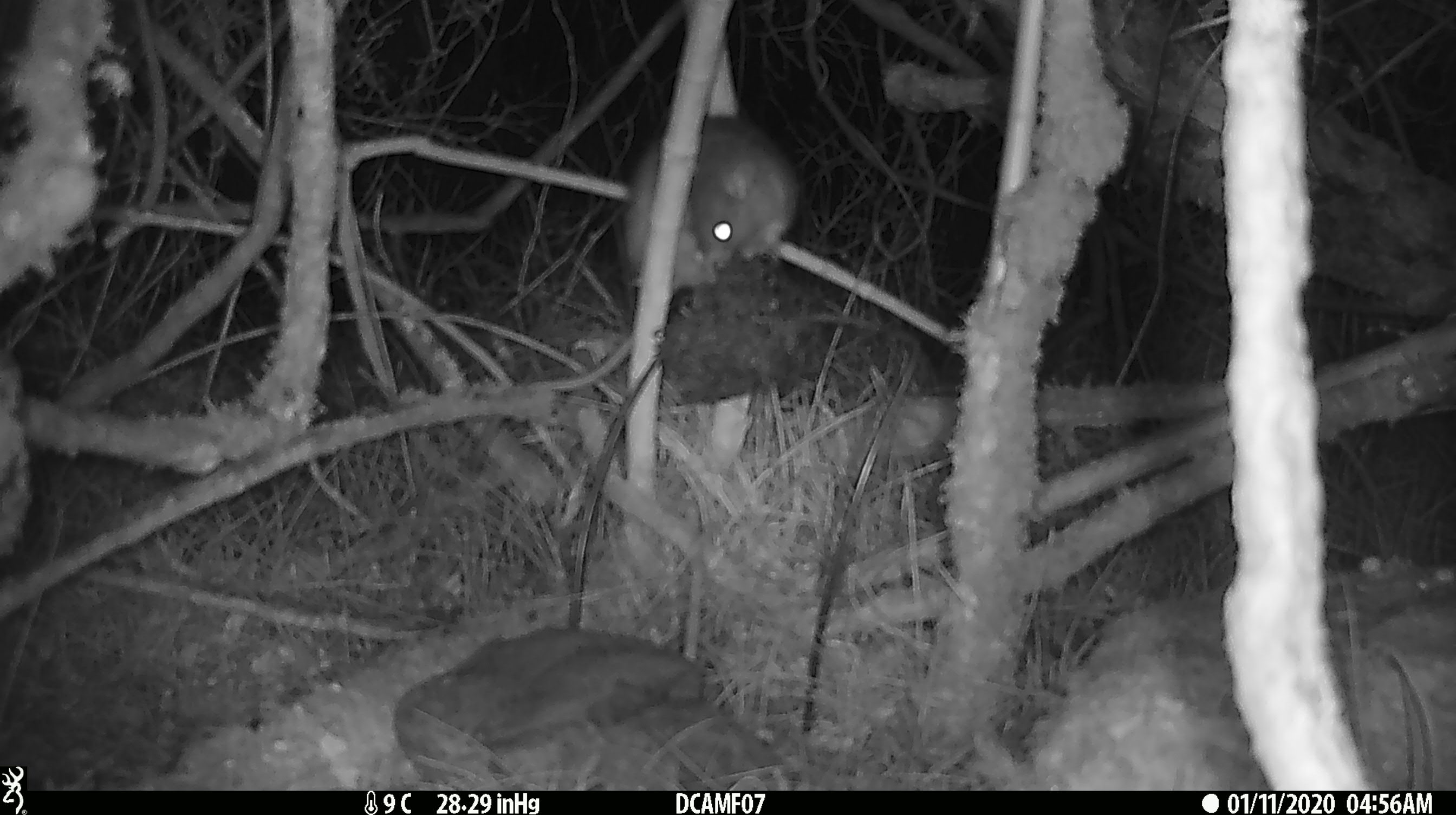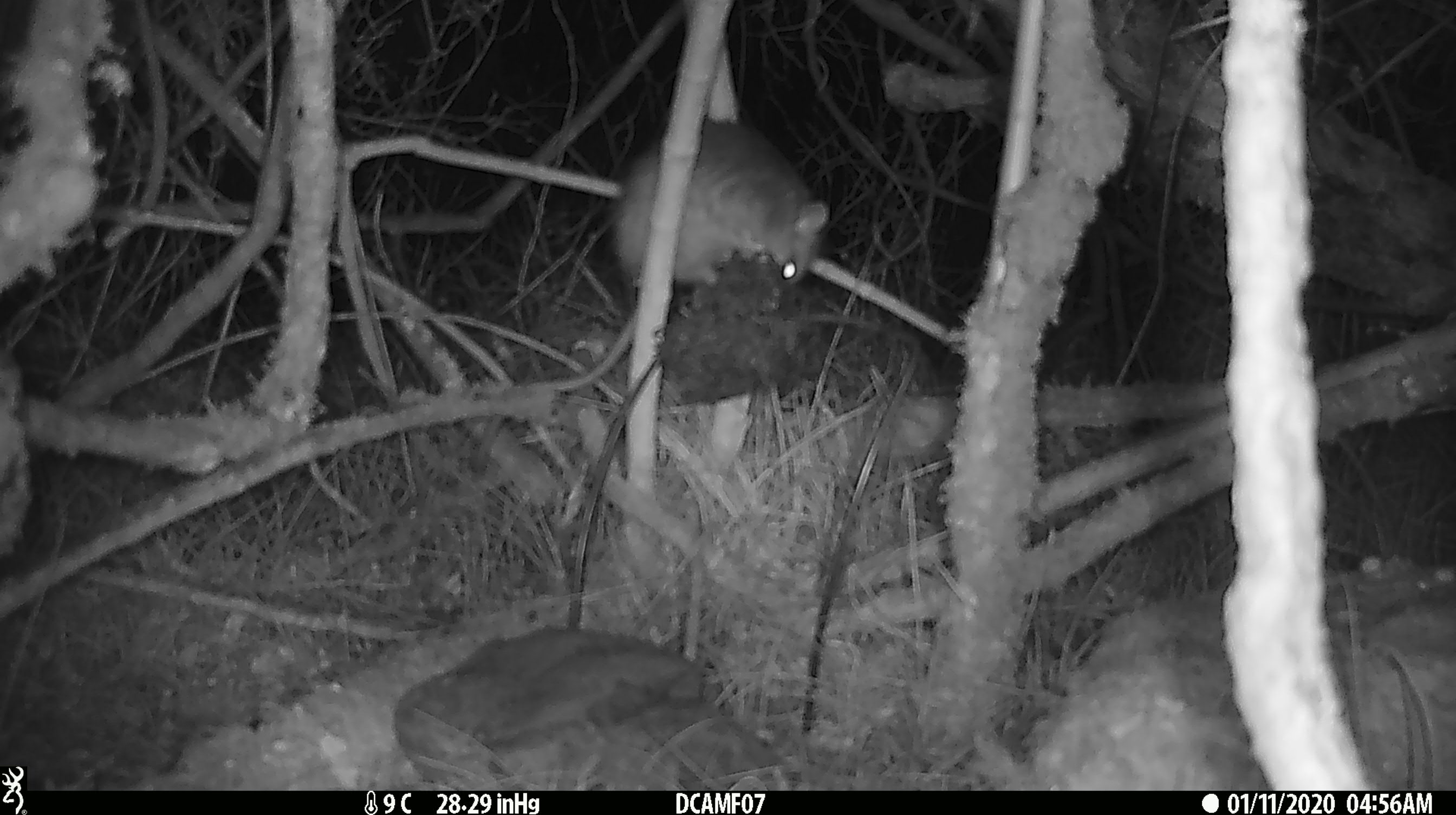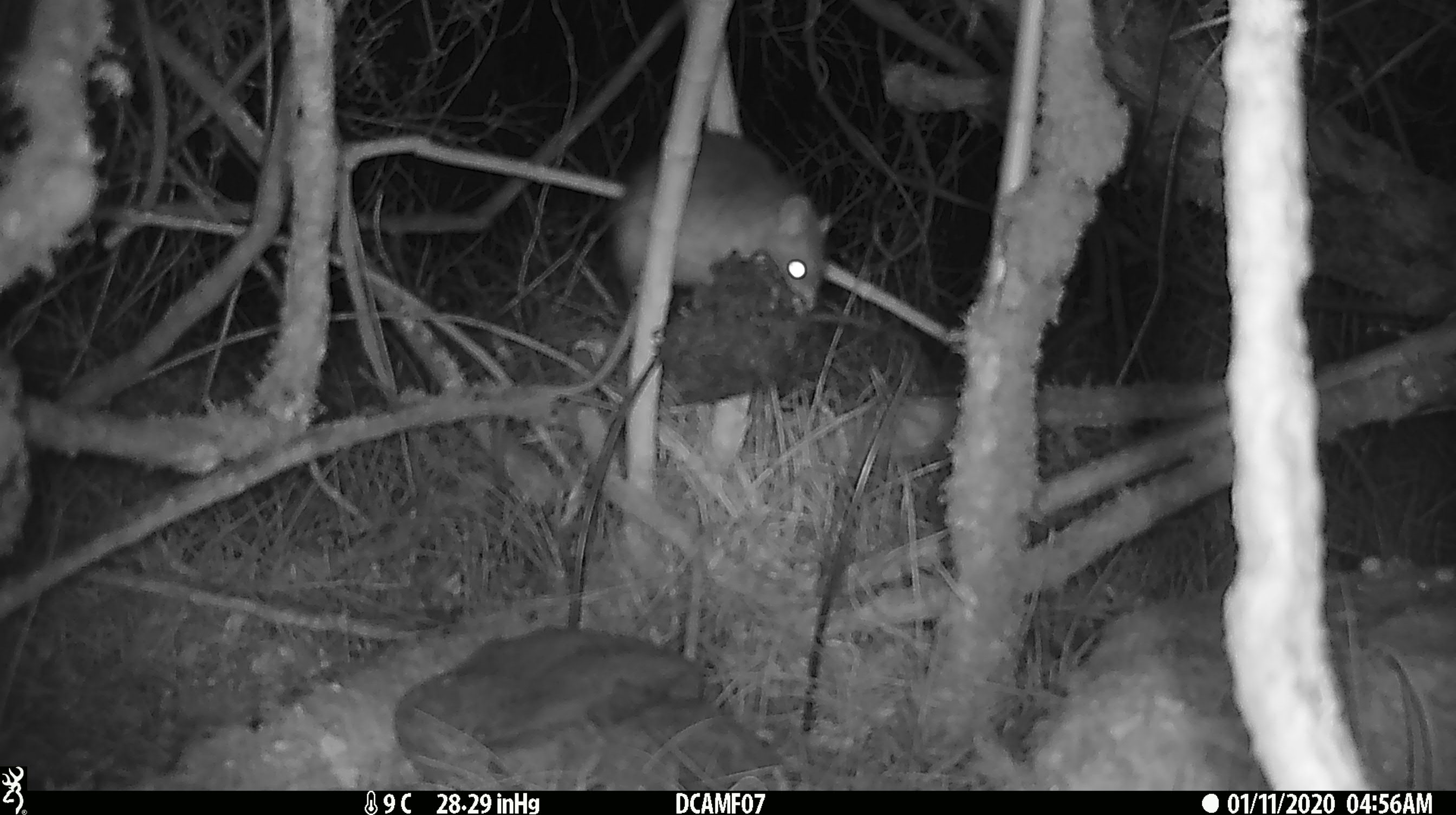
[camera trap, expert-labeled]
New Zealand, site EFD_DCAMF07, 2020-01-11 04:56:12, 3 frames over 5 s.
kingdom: Animalia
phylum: Chordata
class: Mammalia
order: Rodentia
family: Muridae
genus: Rattus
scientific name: Rattus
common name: rat